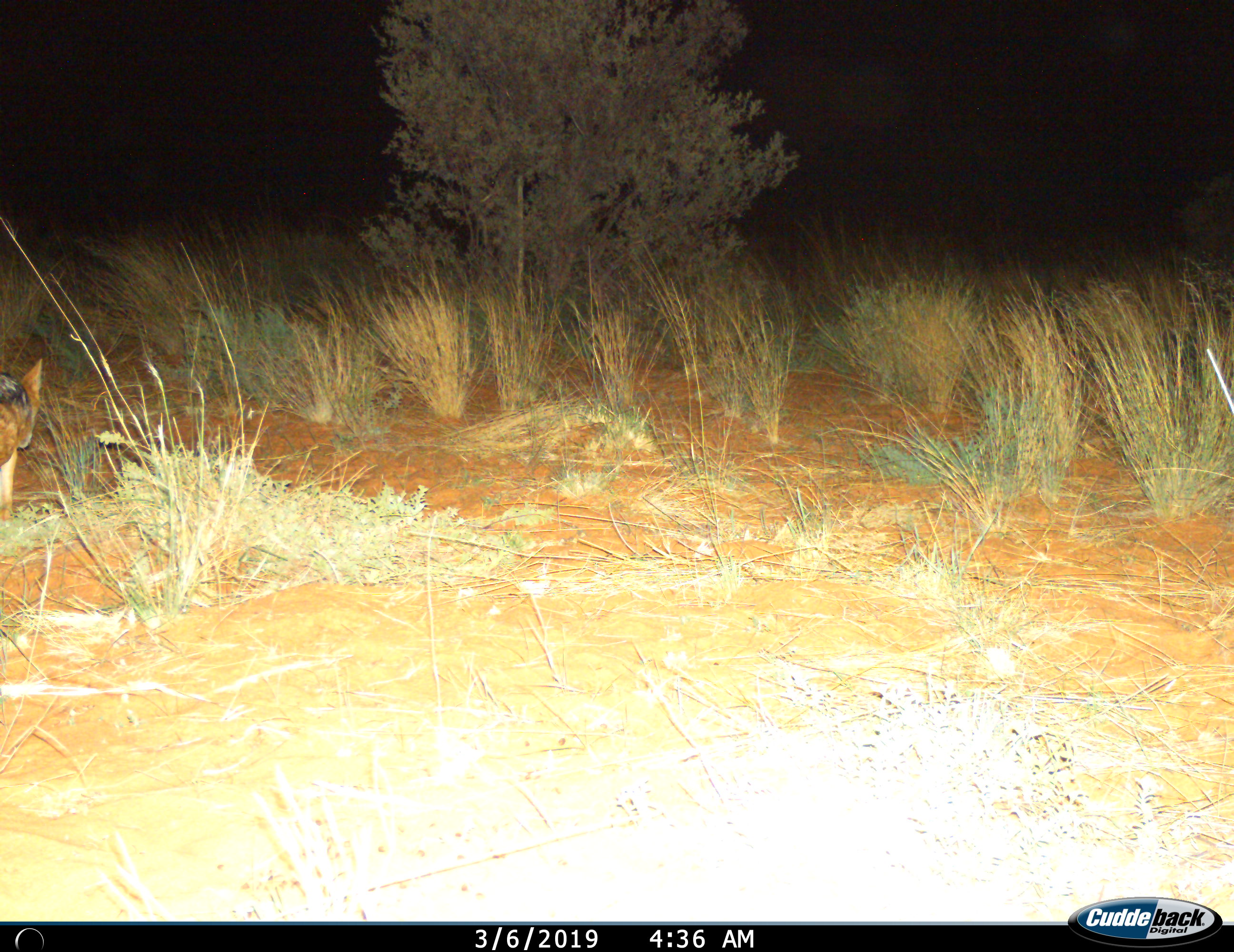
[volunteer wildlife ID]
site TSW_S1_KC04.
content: unidentified animal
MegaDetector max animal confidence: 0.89